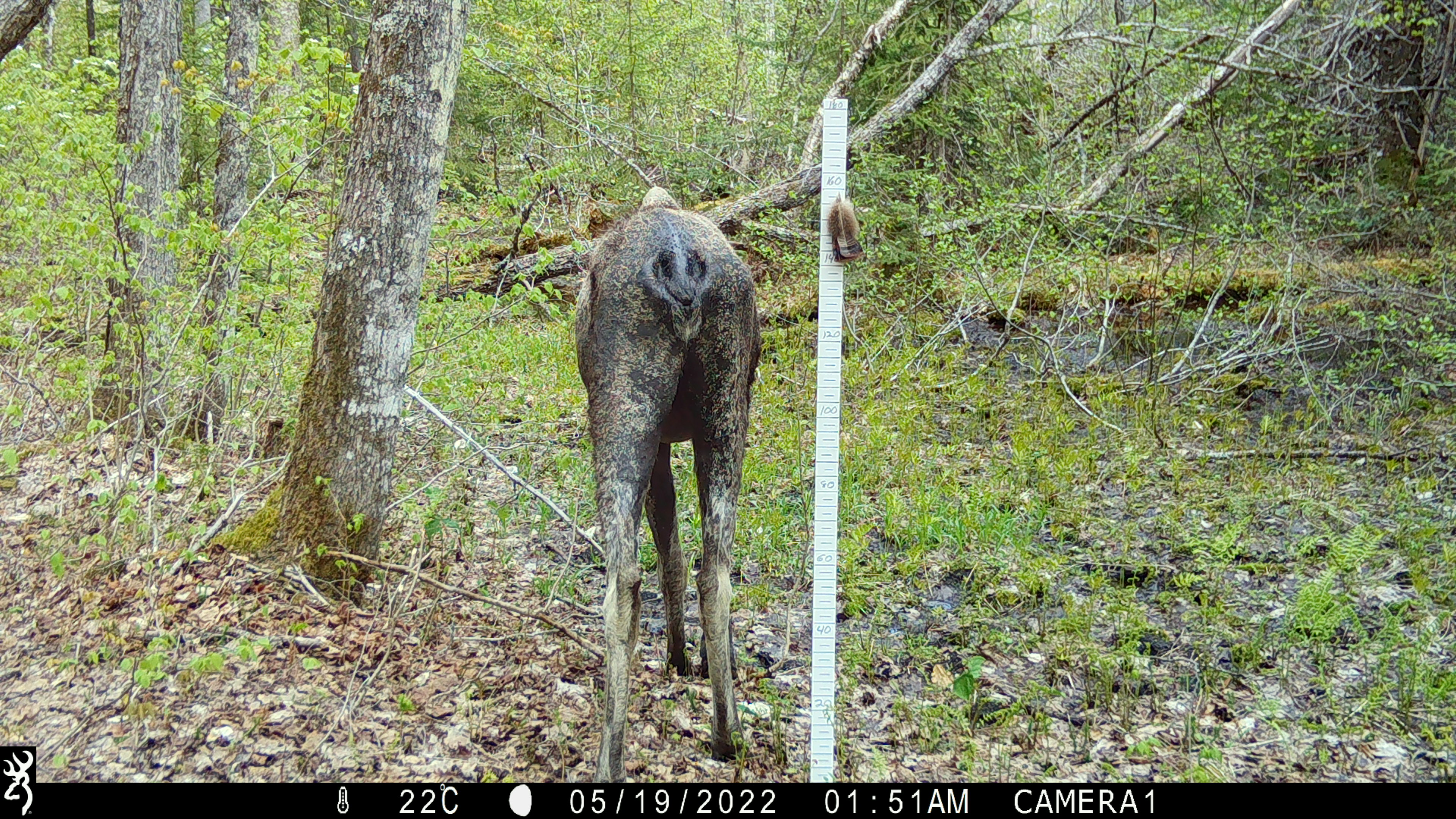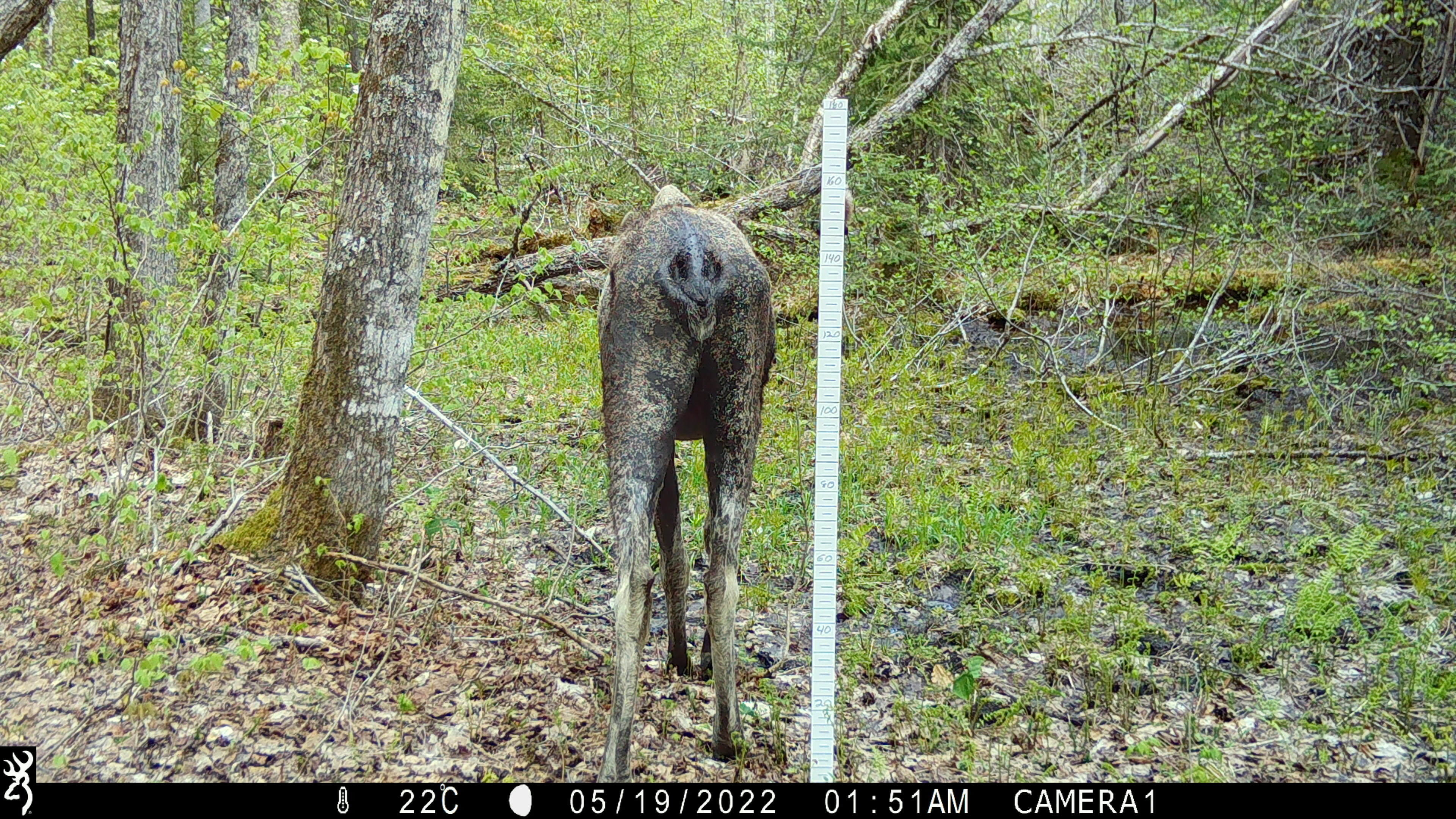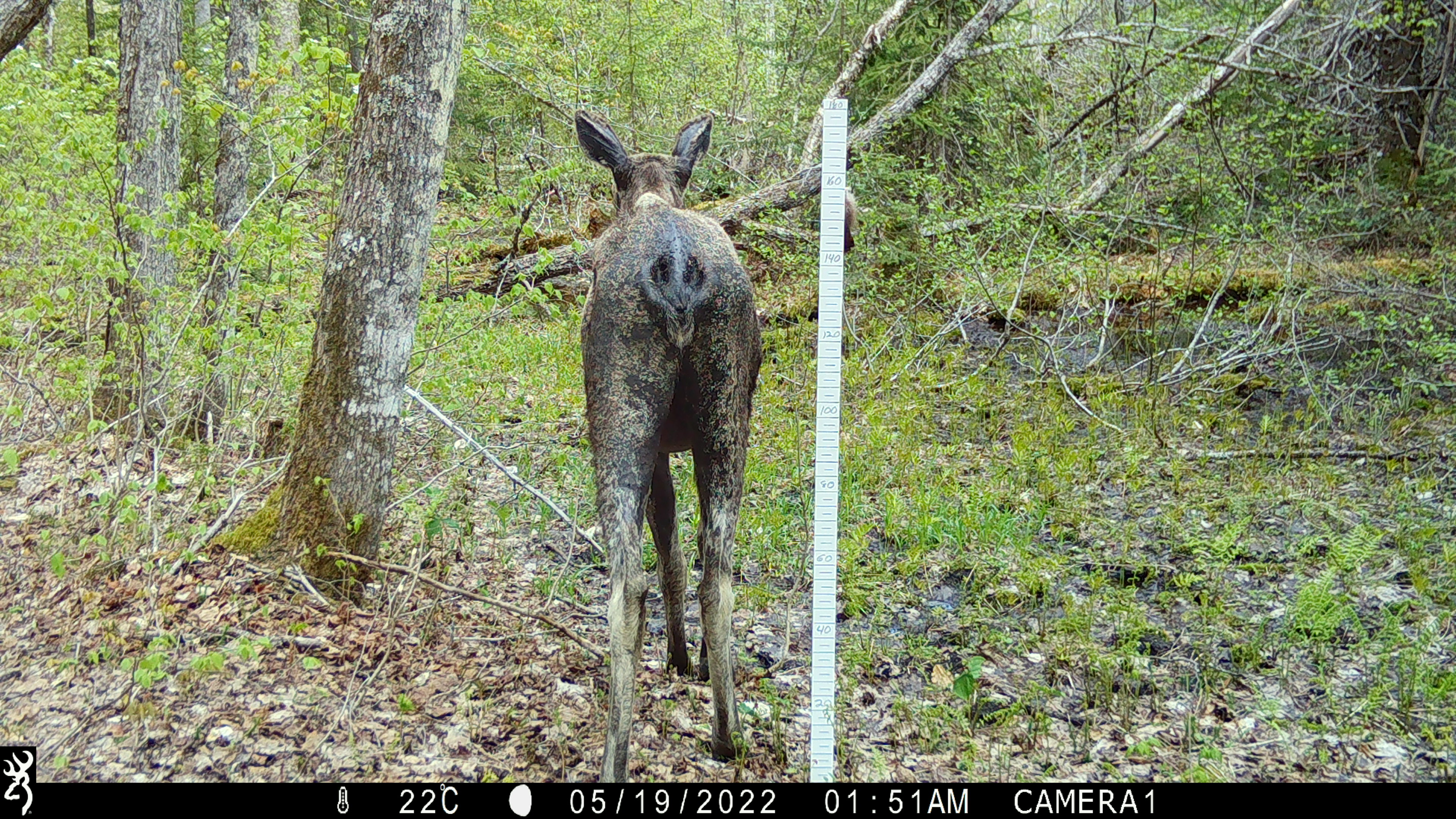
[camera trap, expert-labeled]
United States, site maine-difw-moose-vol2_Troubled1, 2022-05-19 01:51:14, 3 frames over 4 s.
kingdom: Animalia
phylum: Chordata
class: Mammalia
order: Artiodactyla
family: Cervidae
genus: Alces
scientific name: Alces alces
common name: moose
Moose (Alces alces).